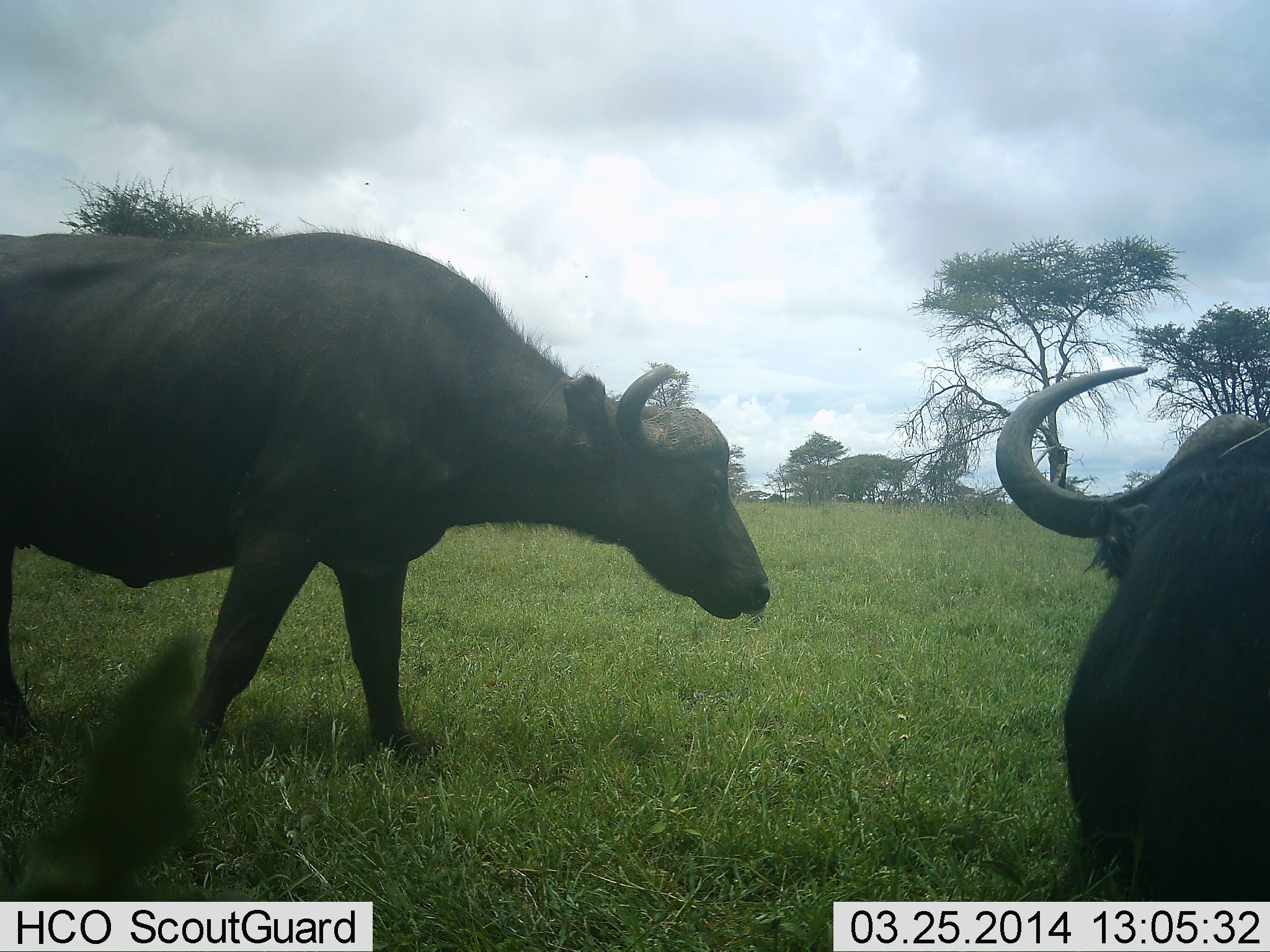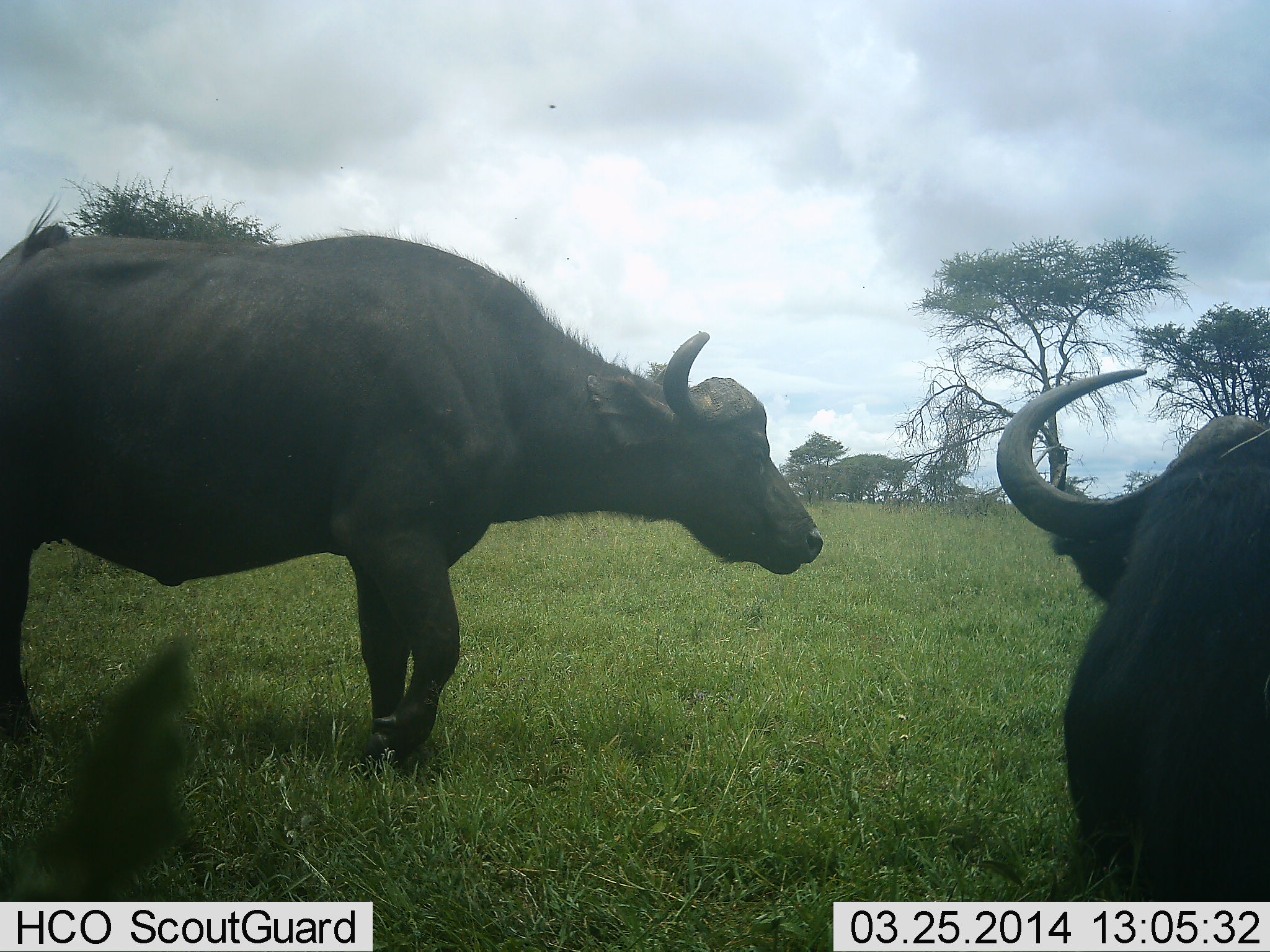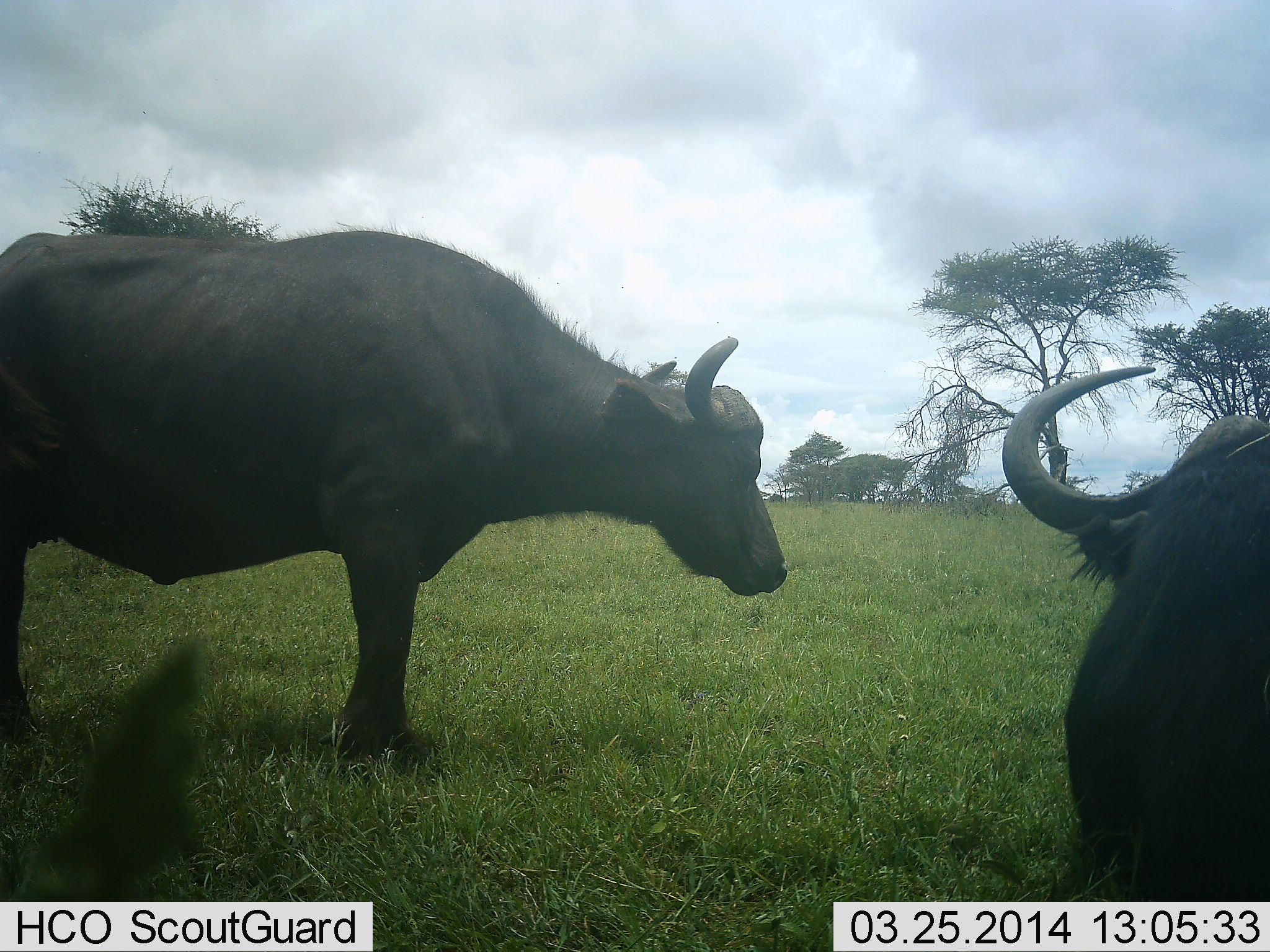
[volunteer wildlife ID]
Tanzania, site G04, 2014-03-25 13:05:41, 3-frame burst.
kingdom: Animalia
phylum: Chordata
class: Mammalia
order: Artiodactyla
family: Bovidae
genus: Syncerus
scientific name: Syncerus caffer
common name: cape buffalo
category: buffalo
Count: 2.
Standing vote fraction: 80%.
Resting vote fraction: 40%.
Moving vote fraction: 20%.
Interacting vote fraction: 0%.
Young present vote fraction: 0%.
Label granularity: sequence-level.